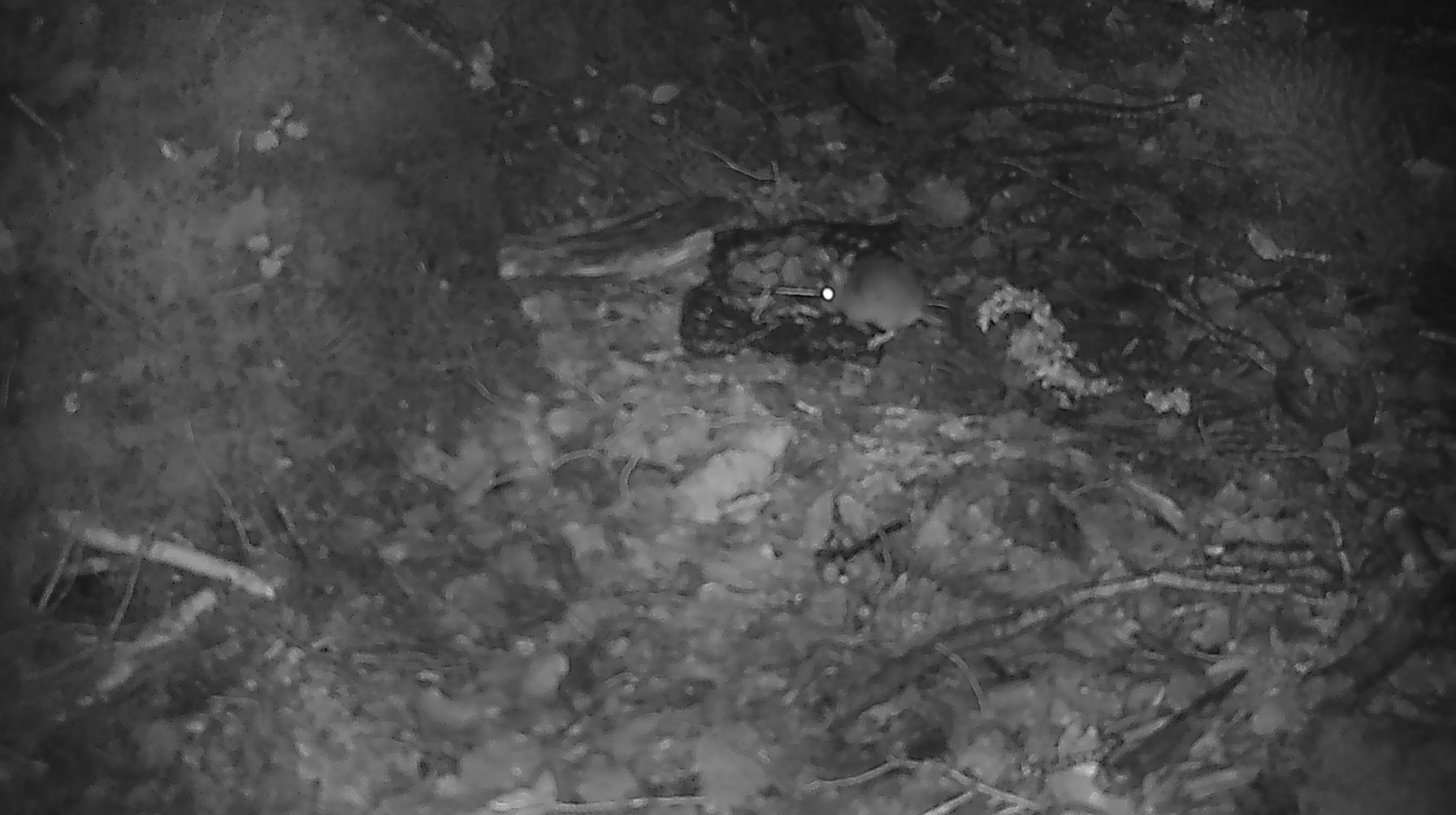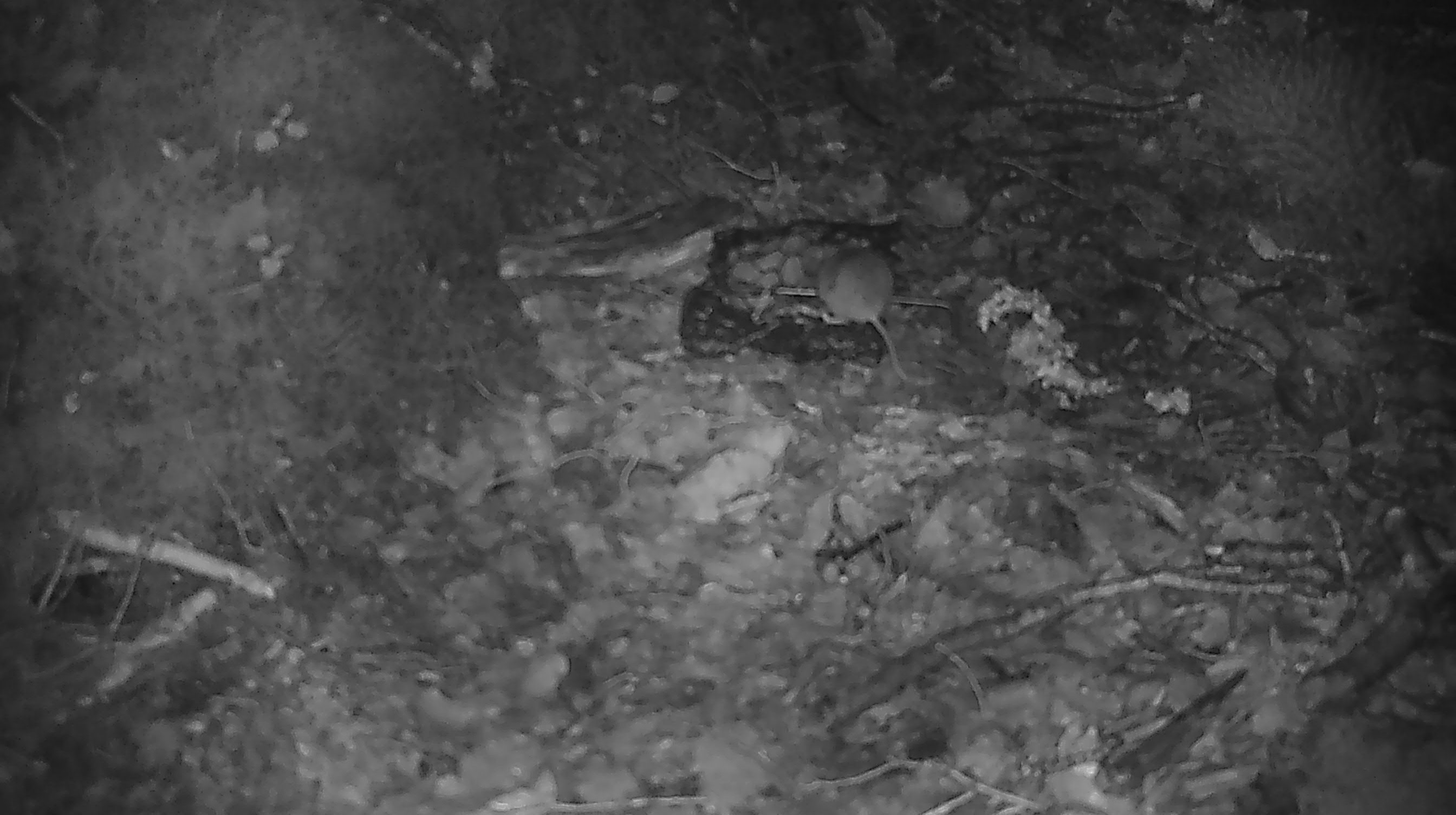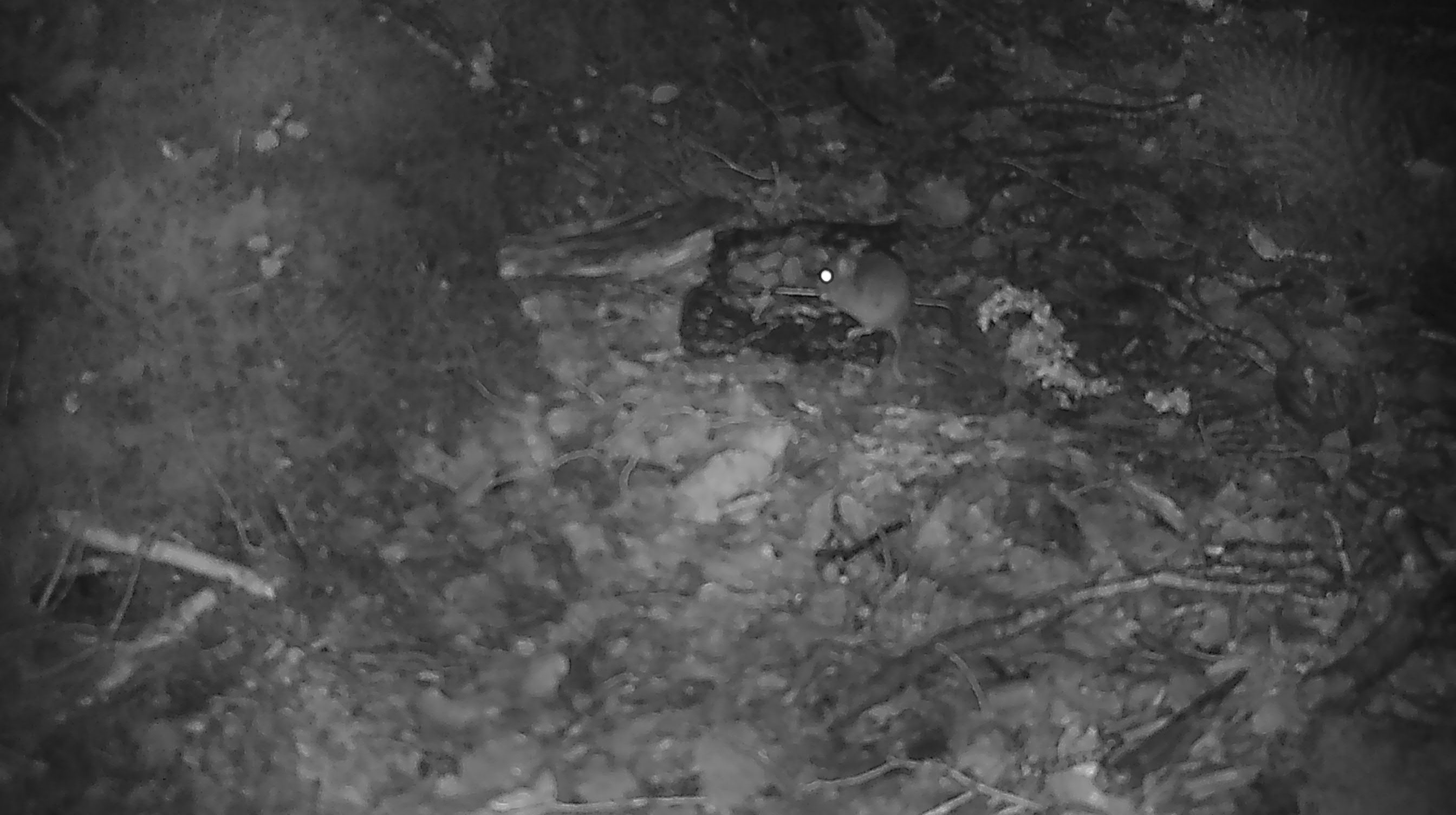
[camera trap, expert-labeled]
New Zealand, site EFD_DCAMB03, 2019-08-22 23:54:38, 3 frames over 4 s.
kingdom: Animalia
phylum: Chordata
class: Mammalia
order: Rodentia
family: Muridae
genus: Mus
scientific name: Mus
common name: mouse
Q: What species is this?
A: Mouse (Mus).